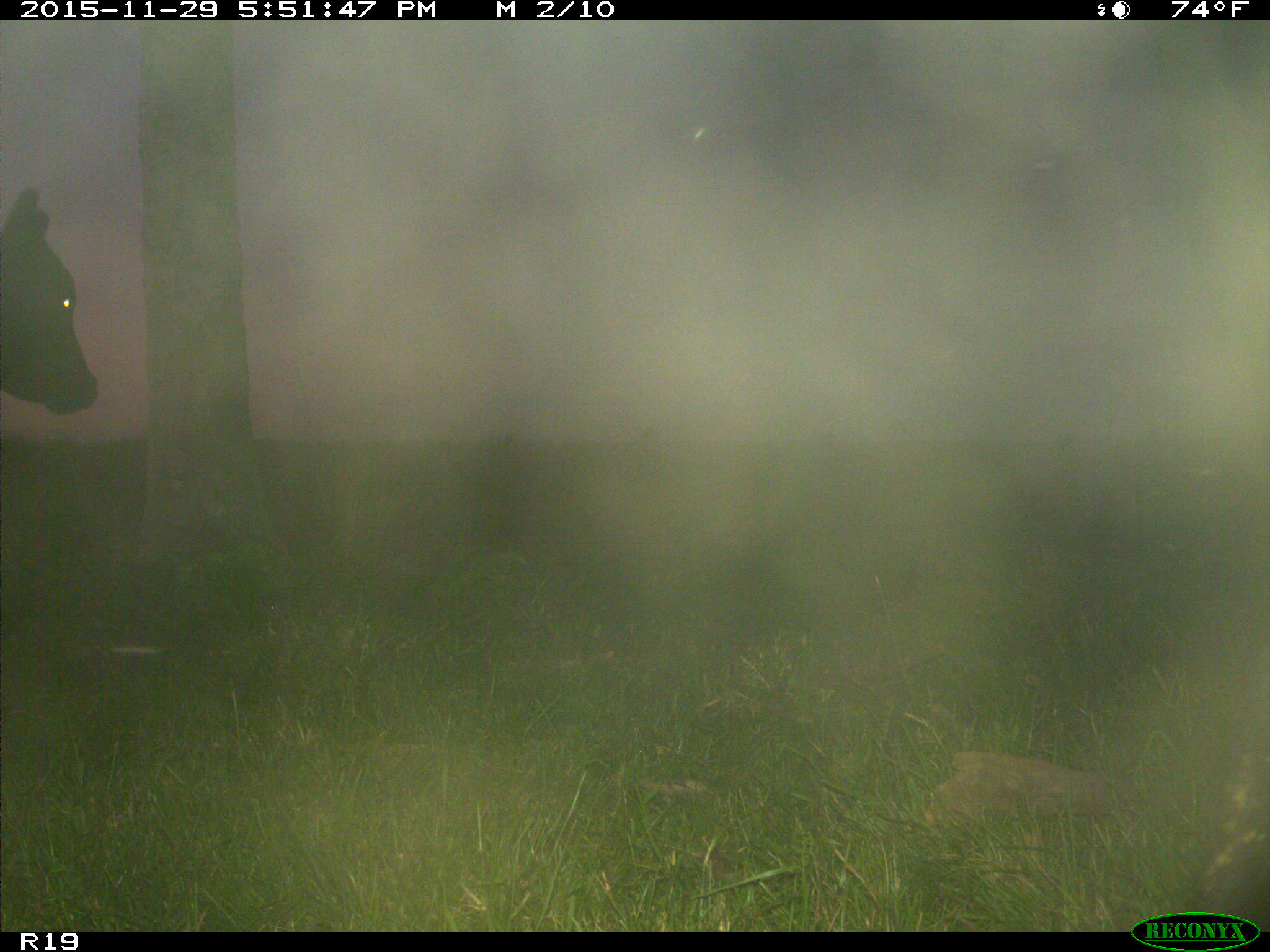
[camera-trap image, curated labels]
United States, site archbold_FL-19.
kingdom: Animalia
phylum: Chordata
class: Mammalia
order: Artiodactyla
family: Bovidae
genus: Bos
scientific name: Bos taurus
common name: domestic cow